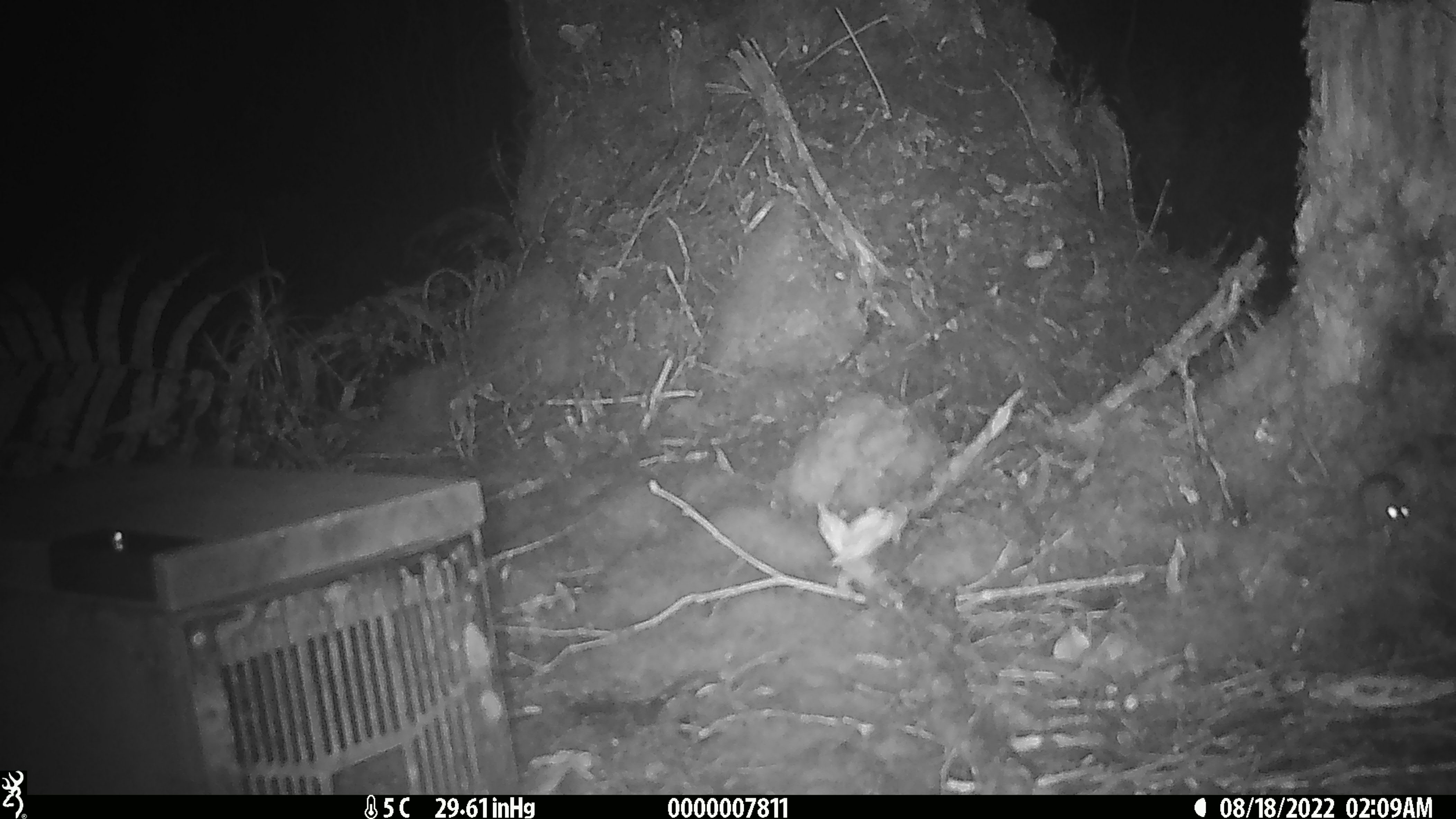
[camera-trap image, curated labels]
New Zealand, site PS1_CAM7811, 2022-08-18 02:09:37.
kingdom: Animalia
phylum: Chordata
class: Mammalia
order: Rodentia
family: Muridae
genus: Mus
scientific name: Mus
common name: mouse